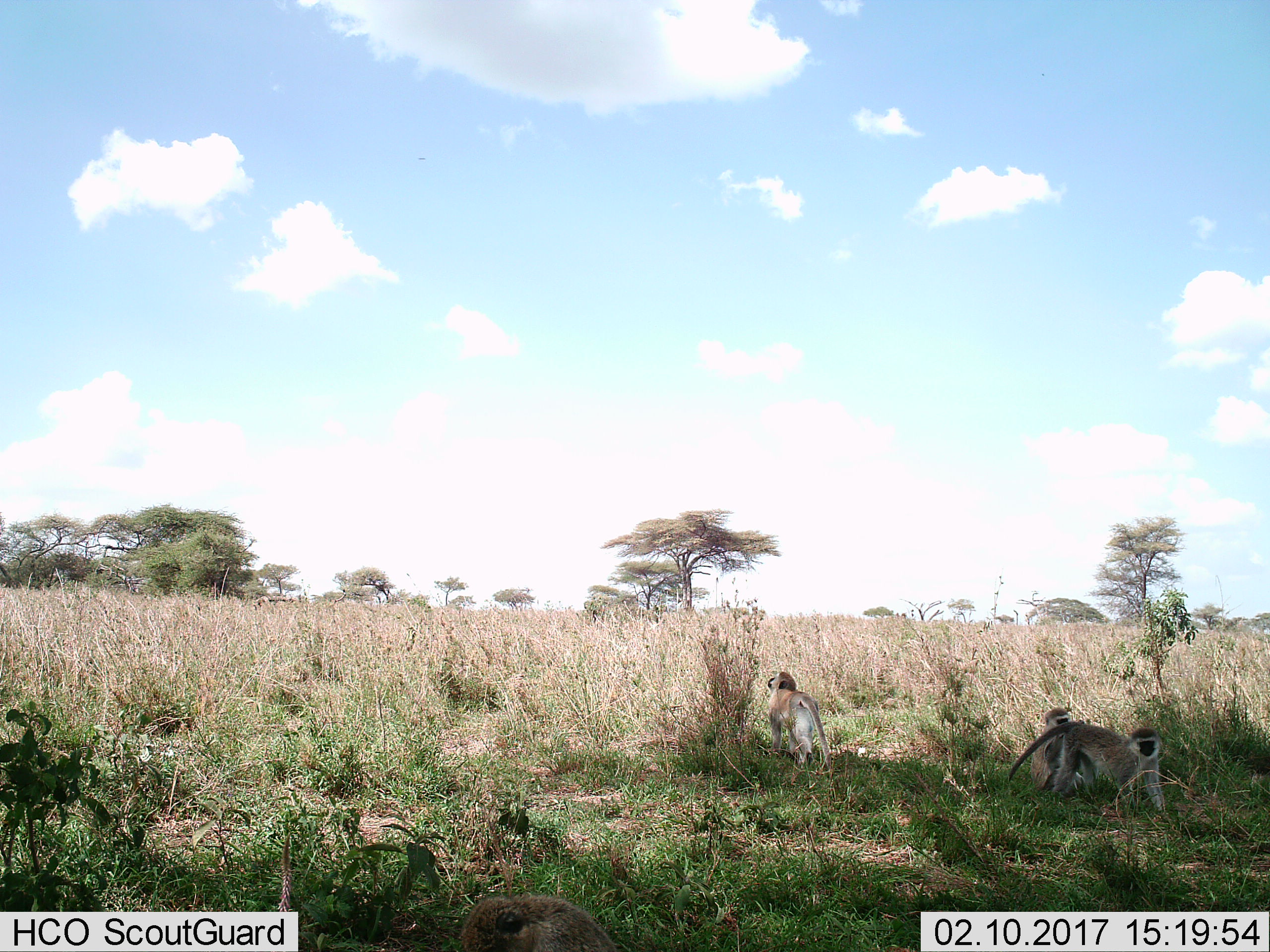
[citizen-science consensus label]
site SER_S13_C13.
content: unidentified animal